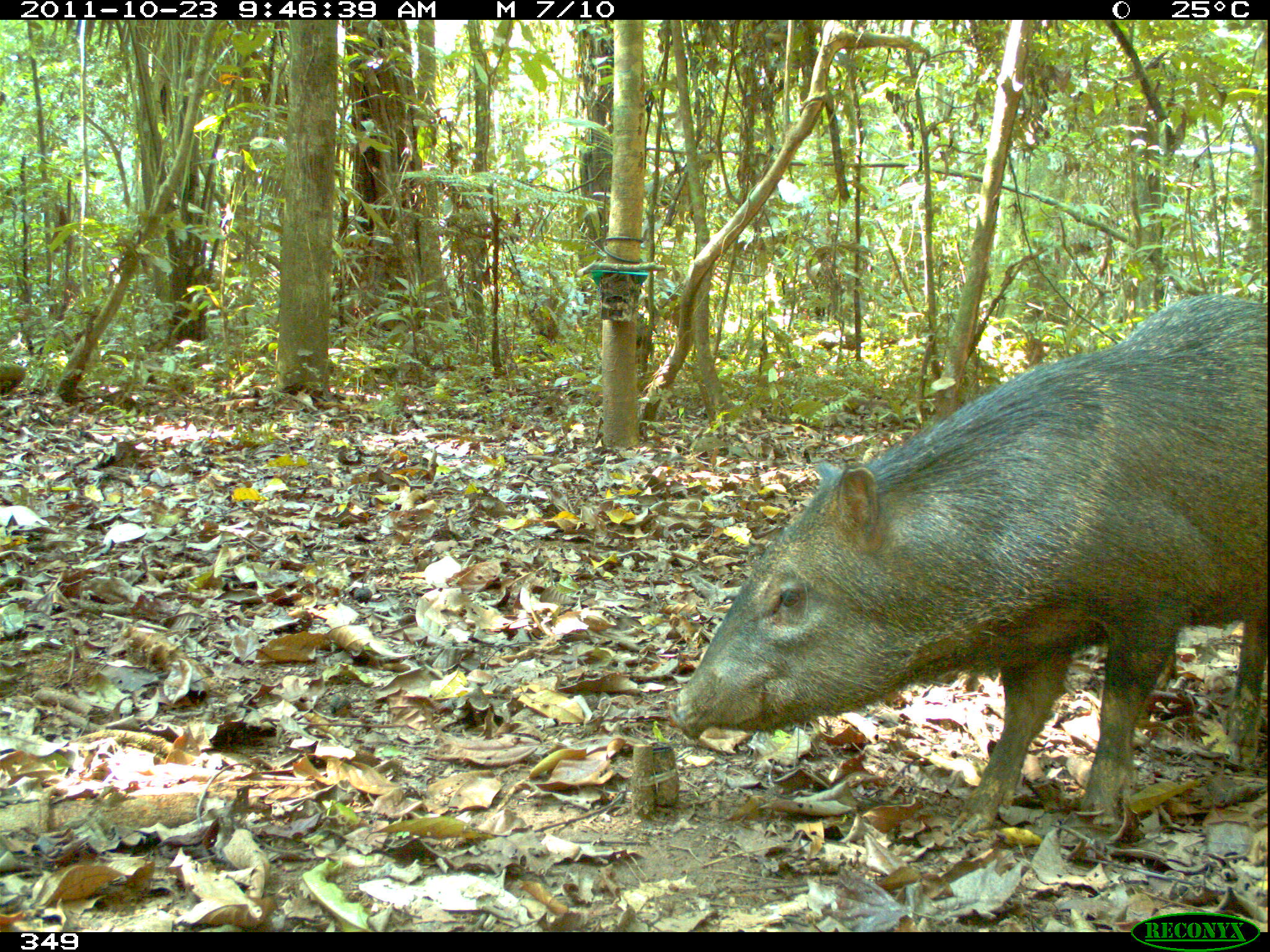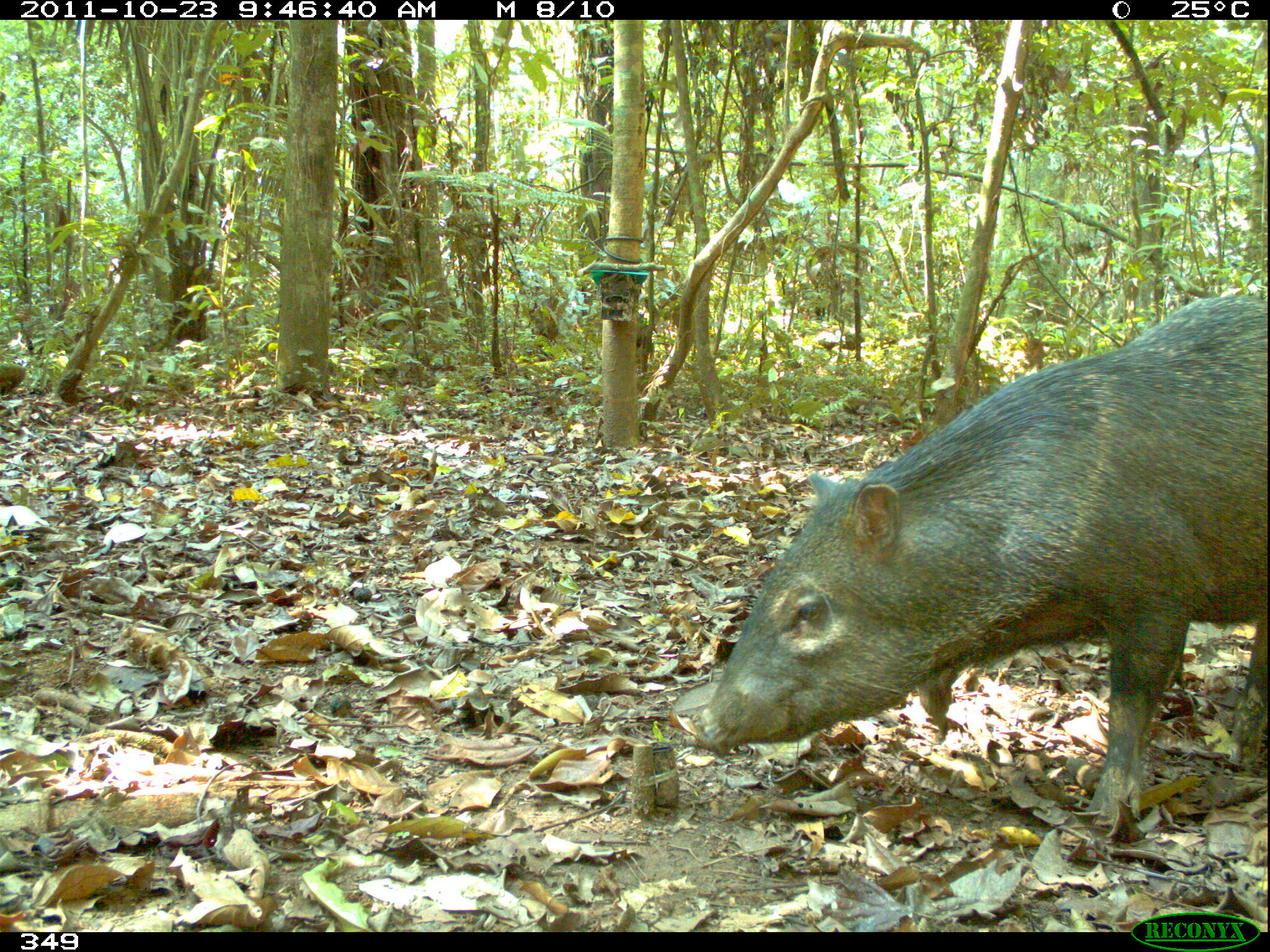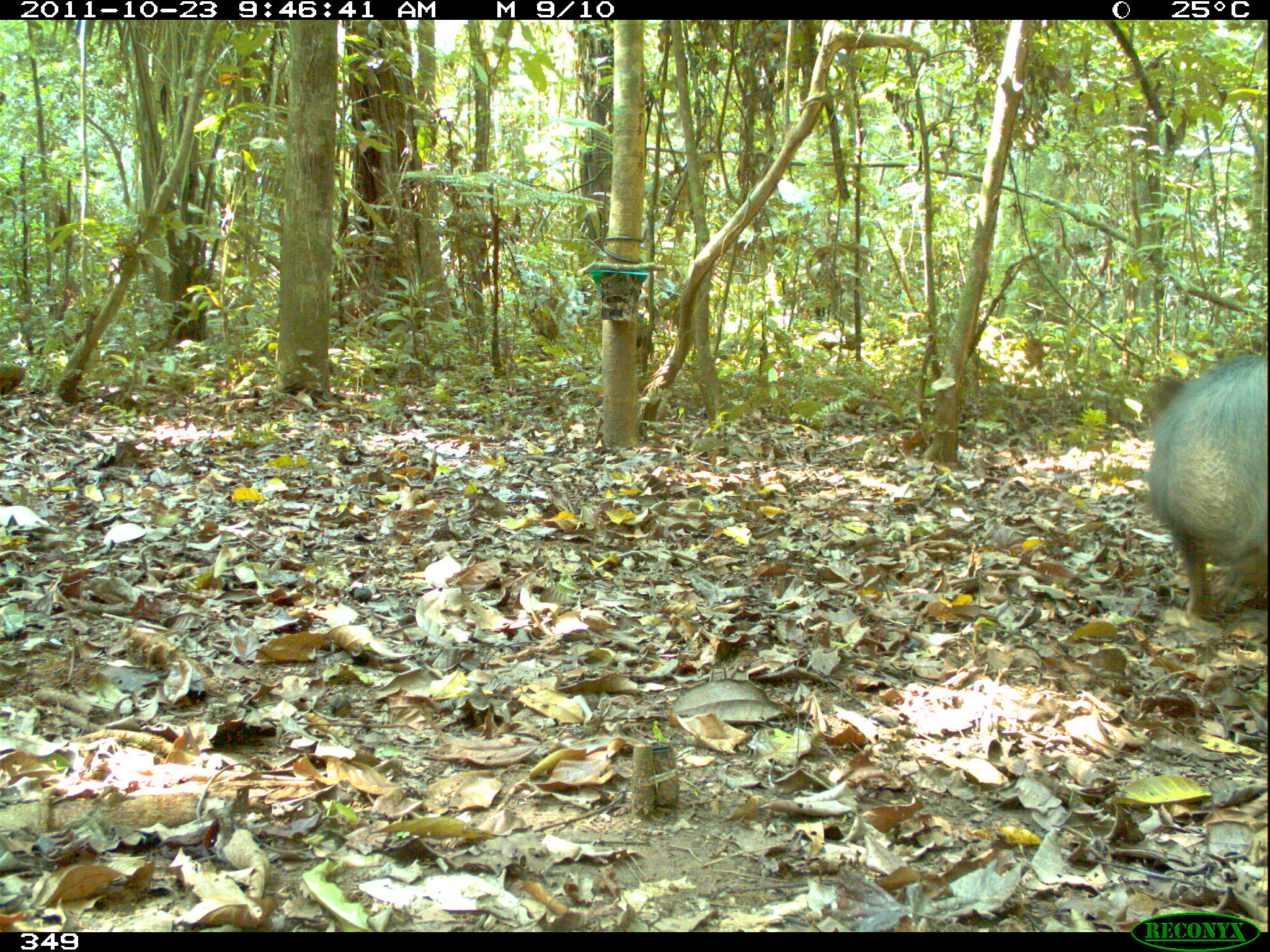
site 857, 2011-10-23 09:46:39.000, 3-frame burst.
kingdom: Animalia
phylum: Chordata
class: Mammalia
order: Artiodactyla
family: Tayassuidae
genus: Pecari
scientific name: Pecari tajacu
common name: collared peccary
Pecari tajacu (collared peccary).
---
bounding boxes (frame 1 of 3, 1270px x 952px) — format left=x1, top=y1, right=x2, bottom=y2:
pecari tajacu: left=667, top=288, right=1270, bottom=836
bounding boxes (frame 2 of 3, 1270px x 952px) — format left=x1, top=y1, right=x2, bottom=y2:
pecari tajacu: left=693, top=291, right=1269, bottom=826